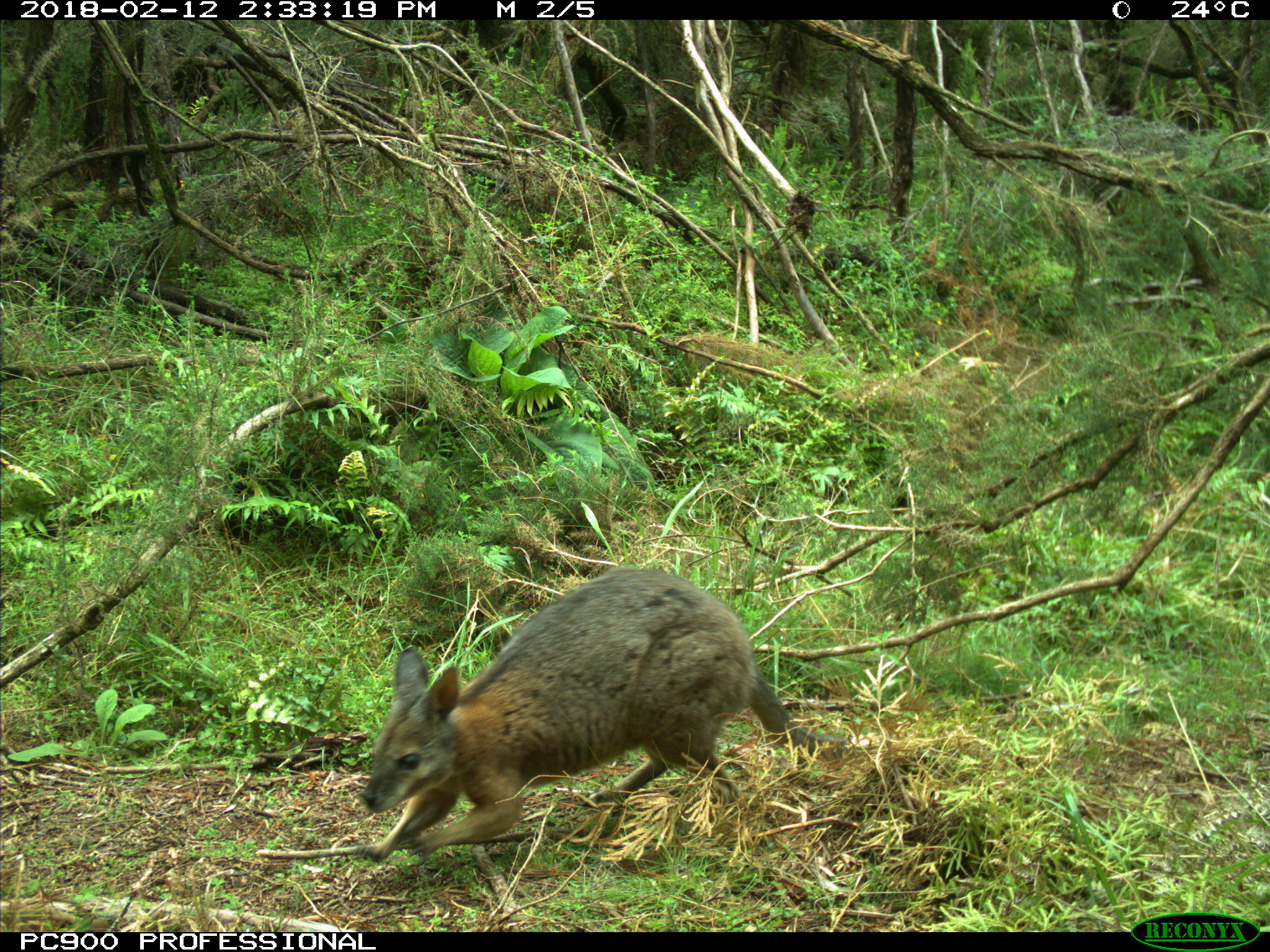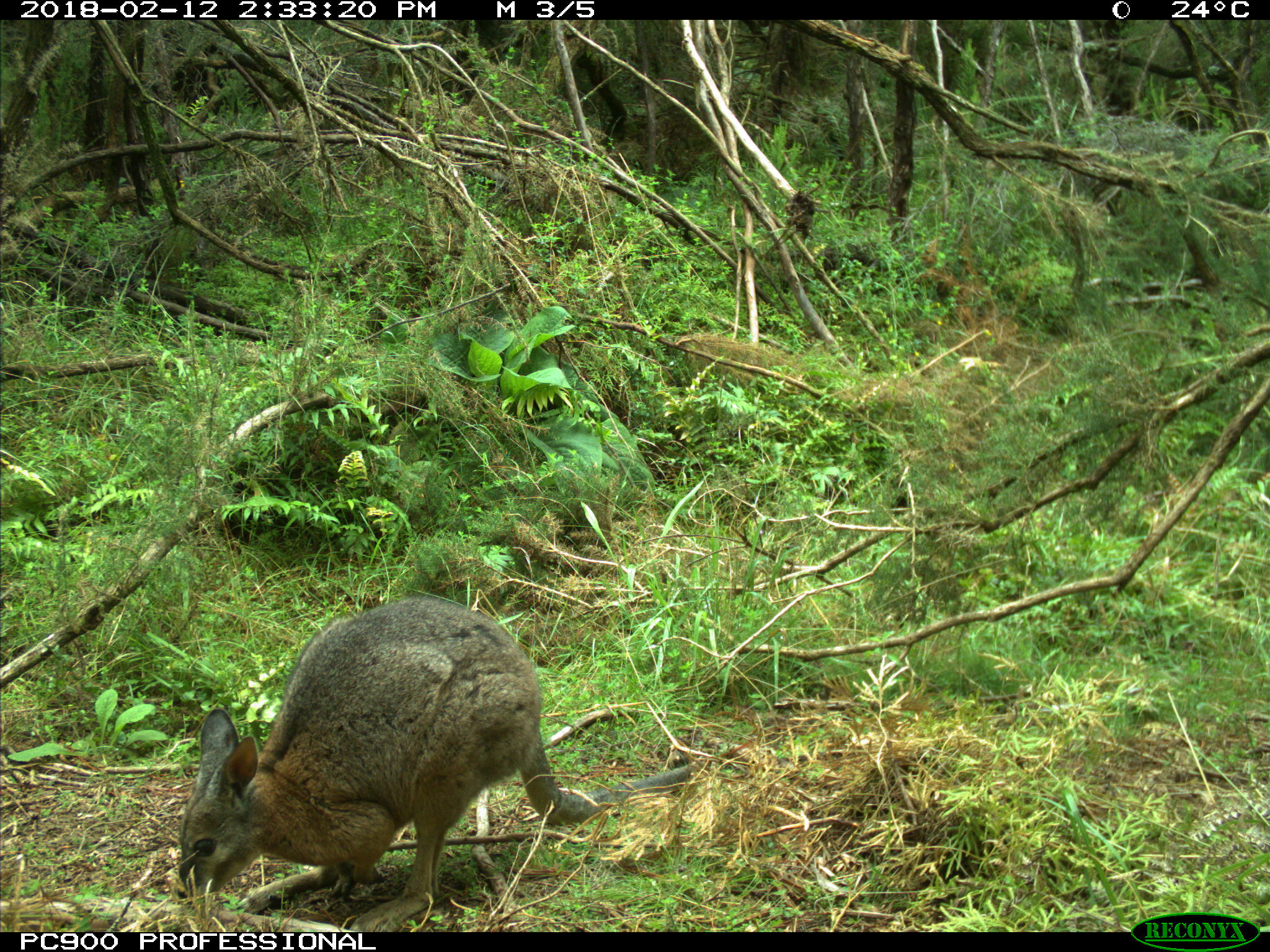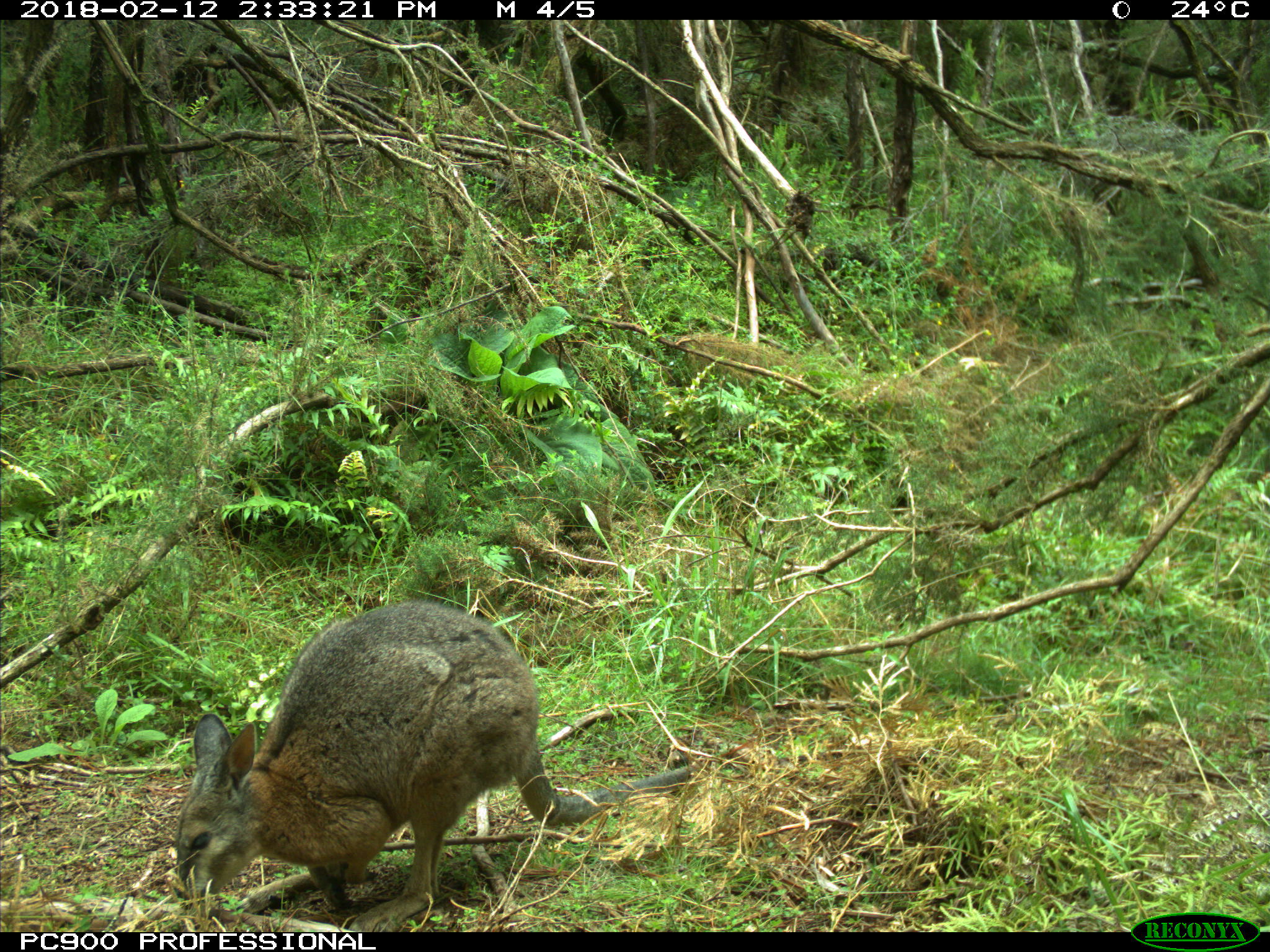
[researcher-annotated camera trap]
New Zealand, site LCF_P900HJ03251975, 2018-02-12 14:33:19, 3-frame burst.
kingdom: Animalia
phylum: Chordata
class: Mammalia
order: Diprotodontia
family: Macropodidae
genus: Notamacropus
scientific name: Notamacropus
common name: wallaby